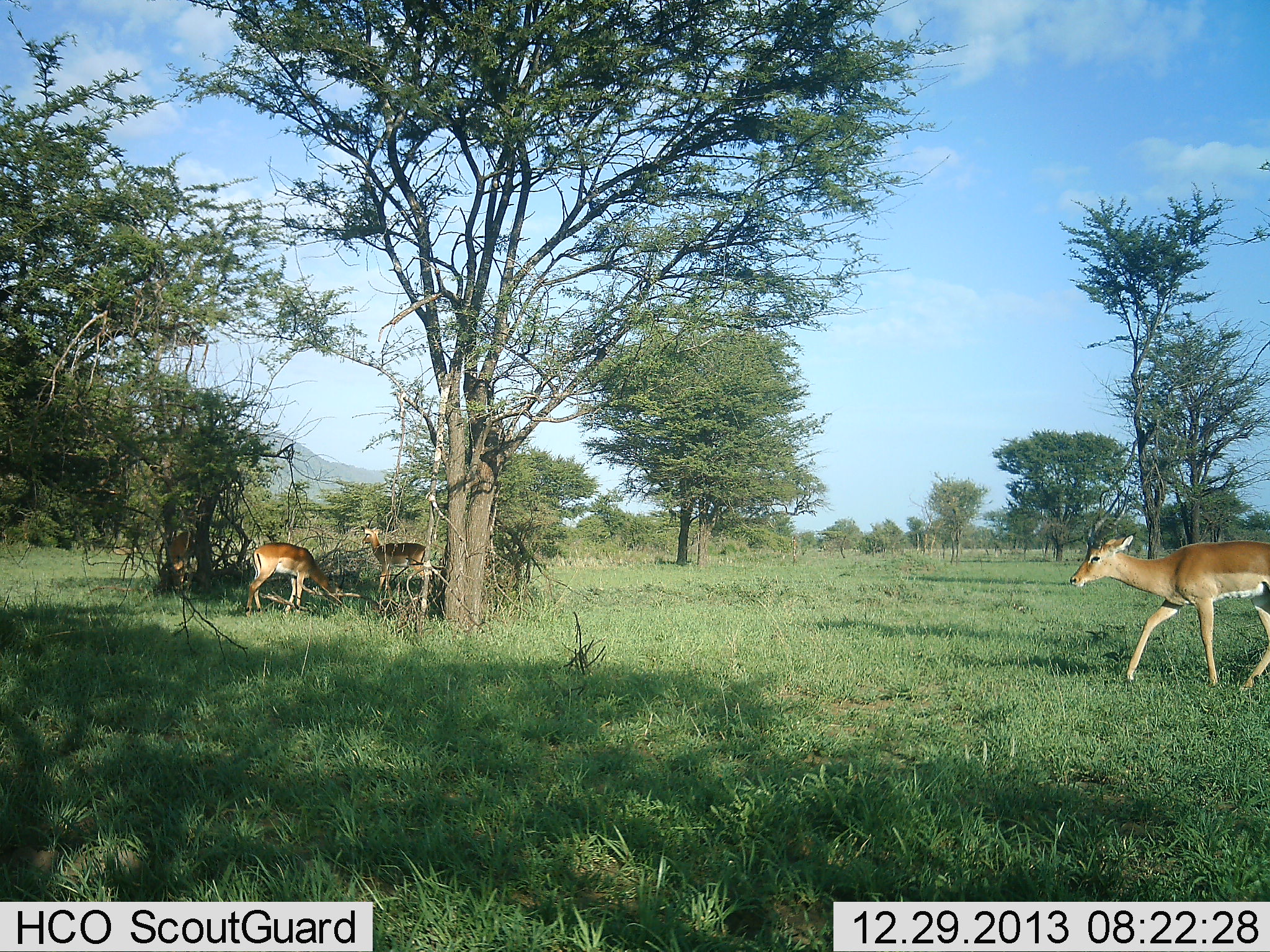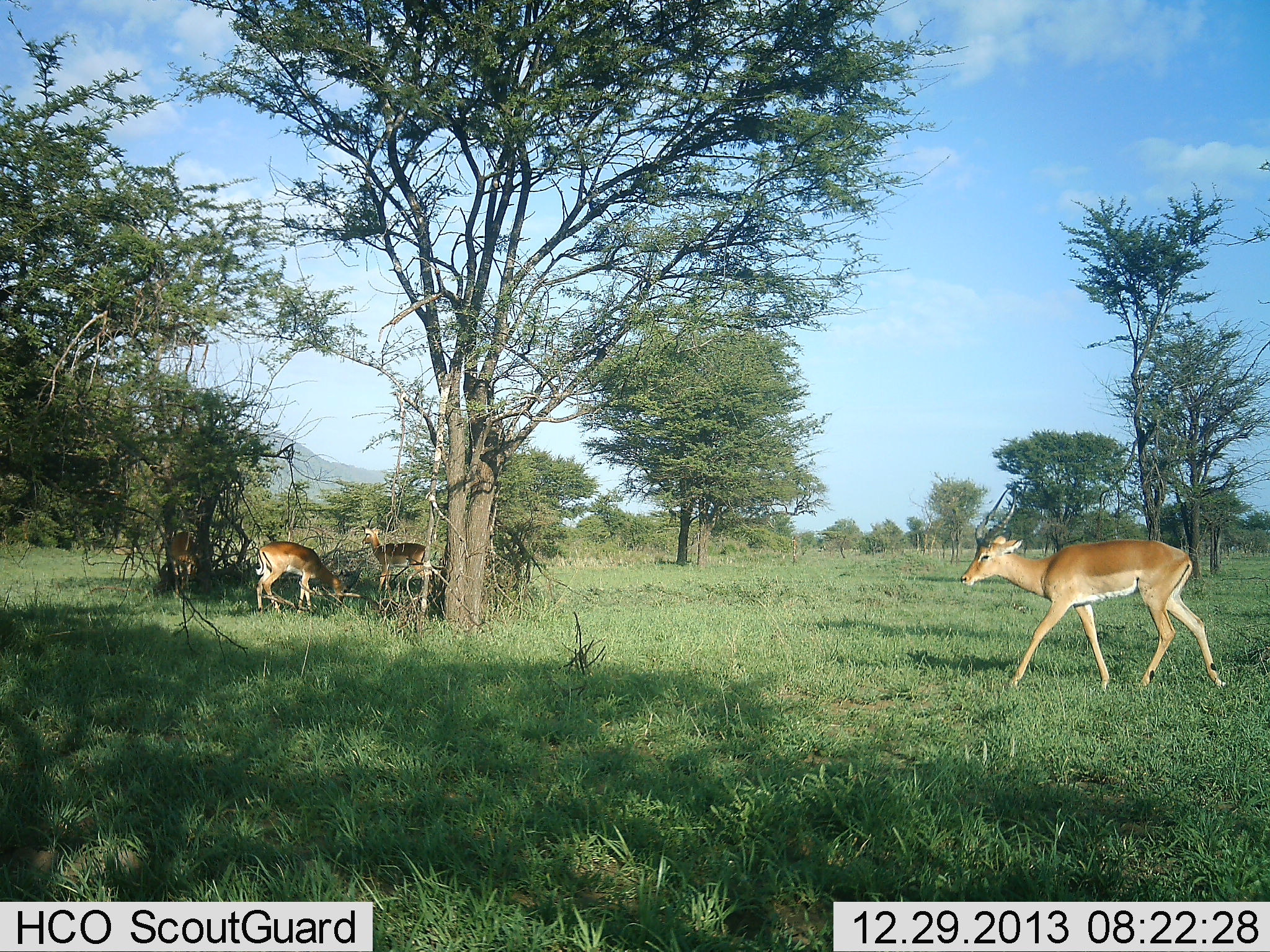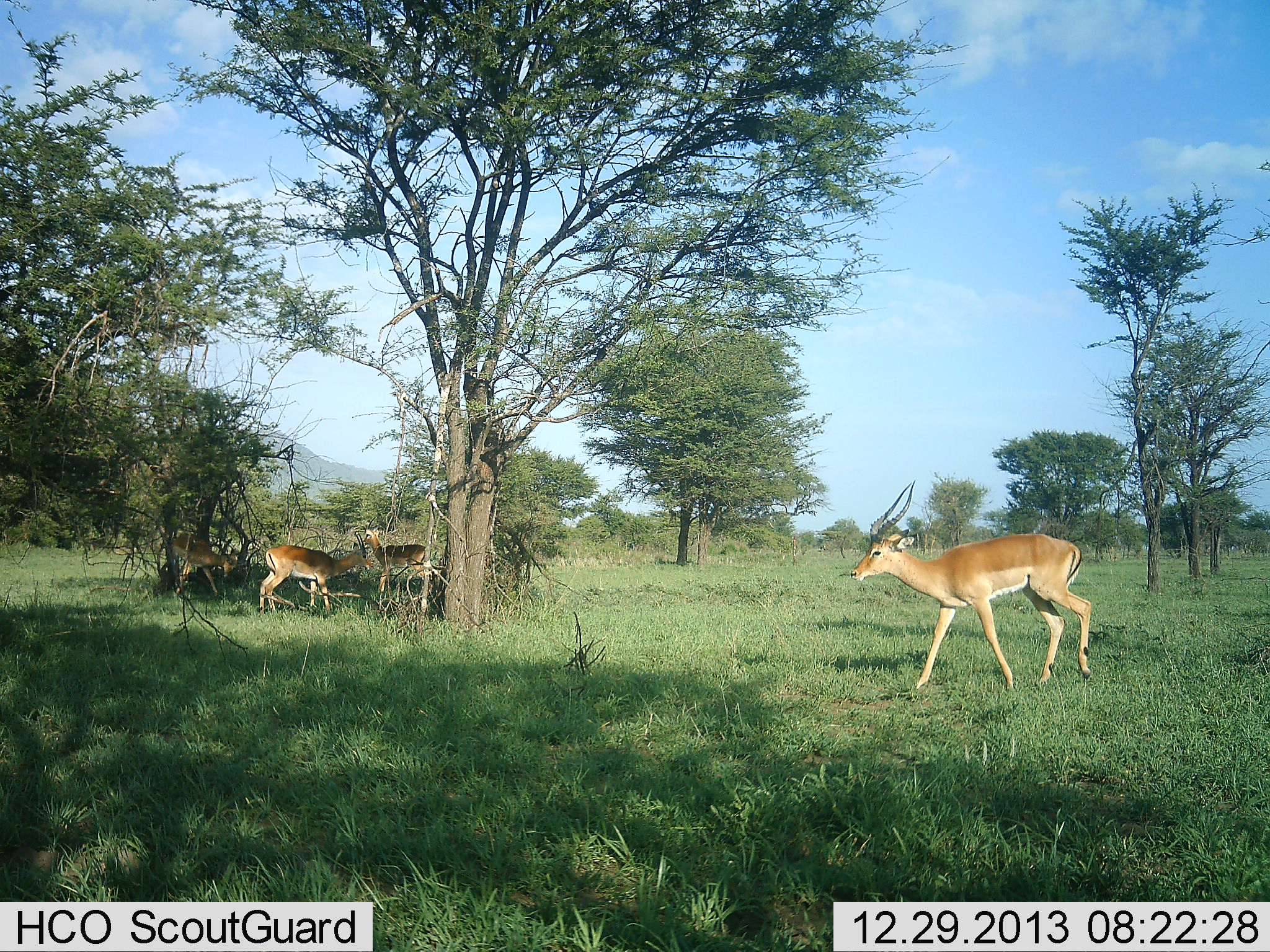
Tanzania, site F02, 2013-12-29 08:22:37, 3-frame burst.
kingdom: Animalia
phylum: Chordata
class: Mammalia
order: Artiodactyla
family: Bovidae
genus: Aepyceros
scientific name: Aepyceros melampus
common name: impala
Impala (Aepyceros melampus), count 4. Behavior (volunteer vote fractions): standing 80%, resting 0%, moving 90%, interacting 0%. Young present (vote fraction): 0%. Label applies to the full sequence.